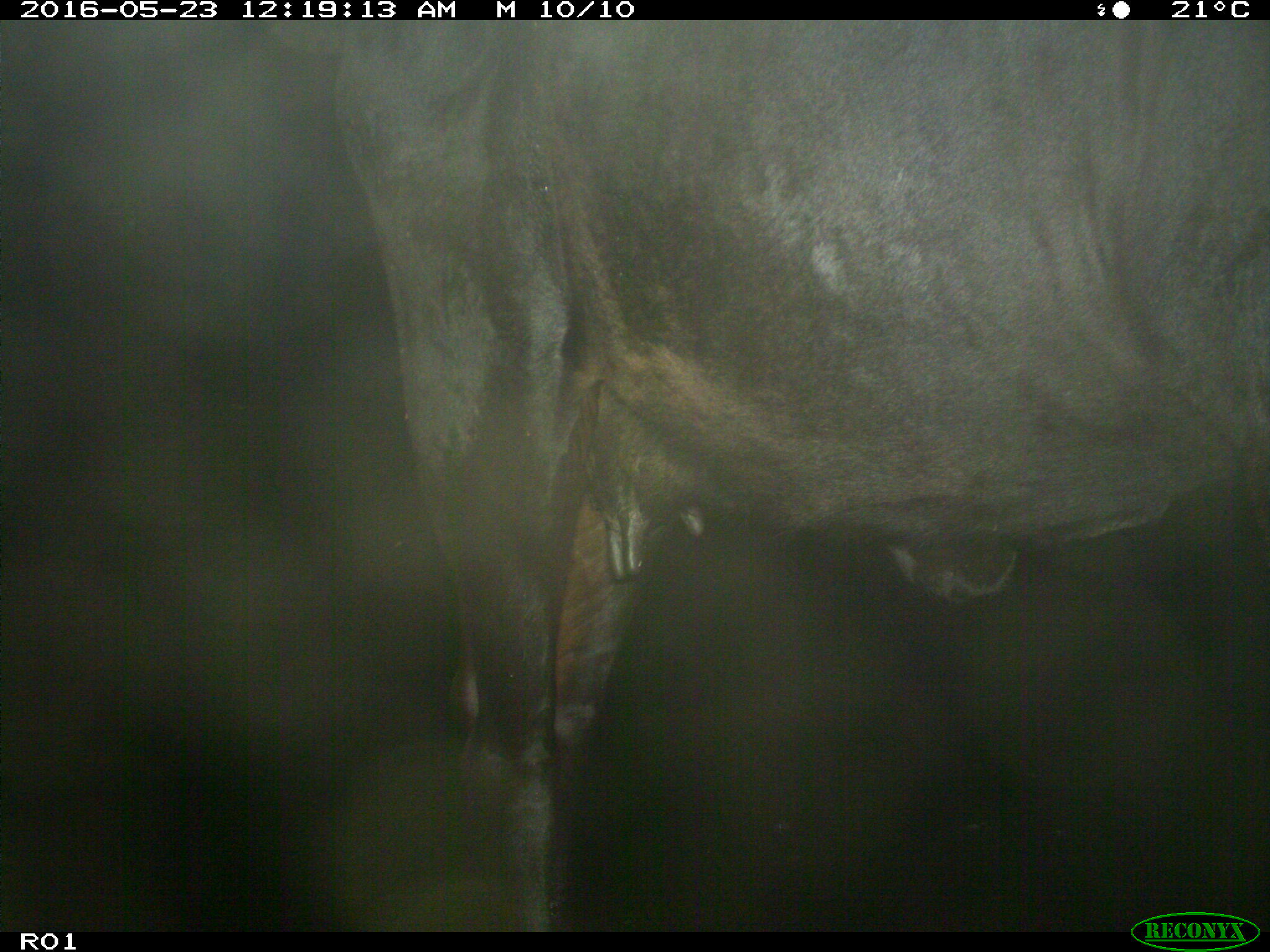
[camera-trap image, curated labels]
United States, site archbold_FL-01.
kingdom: Animalia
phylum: Chordata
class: Mammalia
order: Artiodactyla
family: Bovidae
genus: Bos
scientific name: Bos taurus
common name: domestic cow